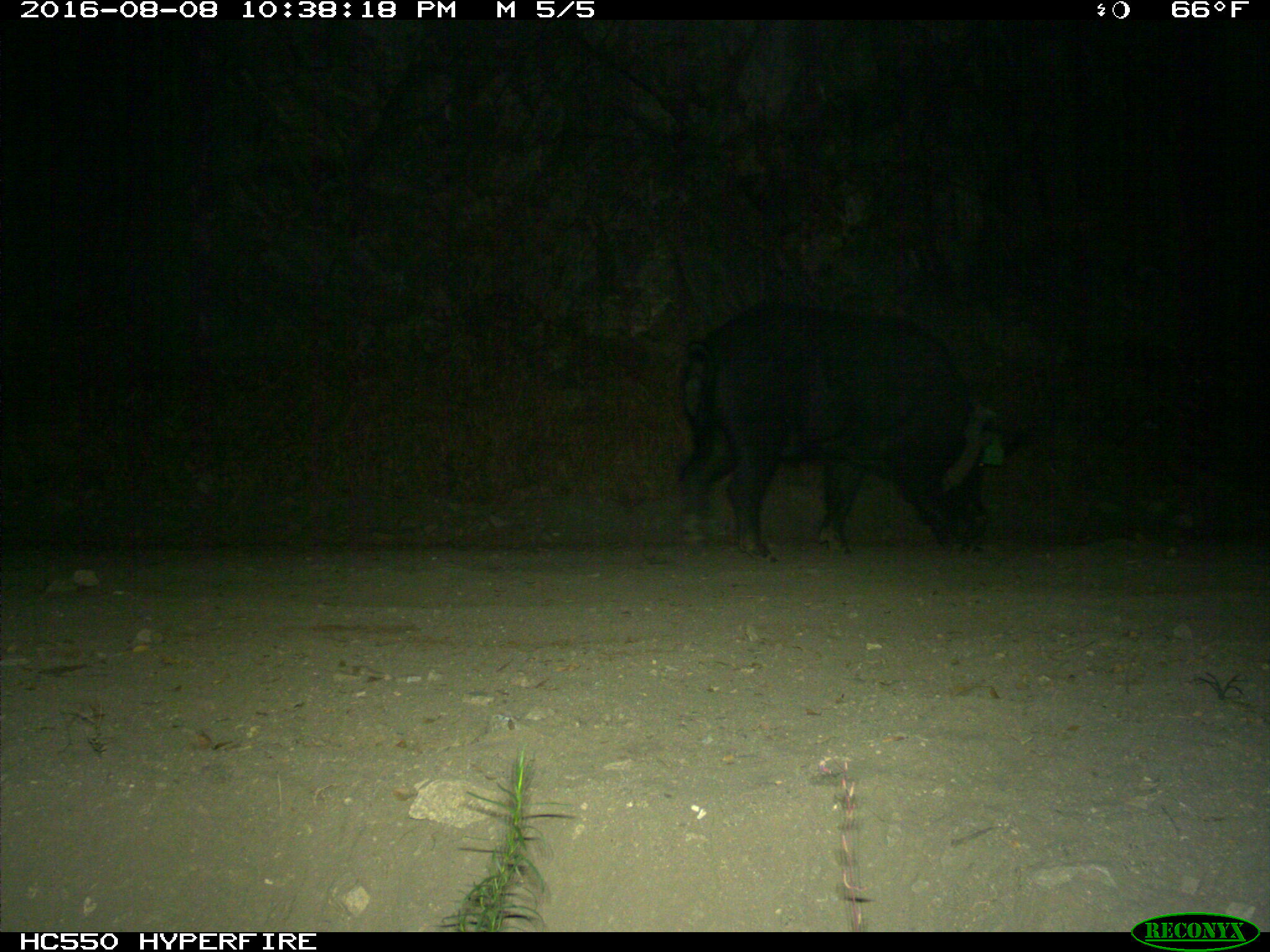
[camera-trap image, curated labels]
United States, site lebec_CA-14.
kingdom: Animalia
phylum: Chordata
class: Mammalia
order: Artiodactyla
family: Suidae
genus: Sus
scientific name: Sus scrofa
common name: wild boar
Sus scrofa (wild boar).